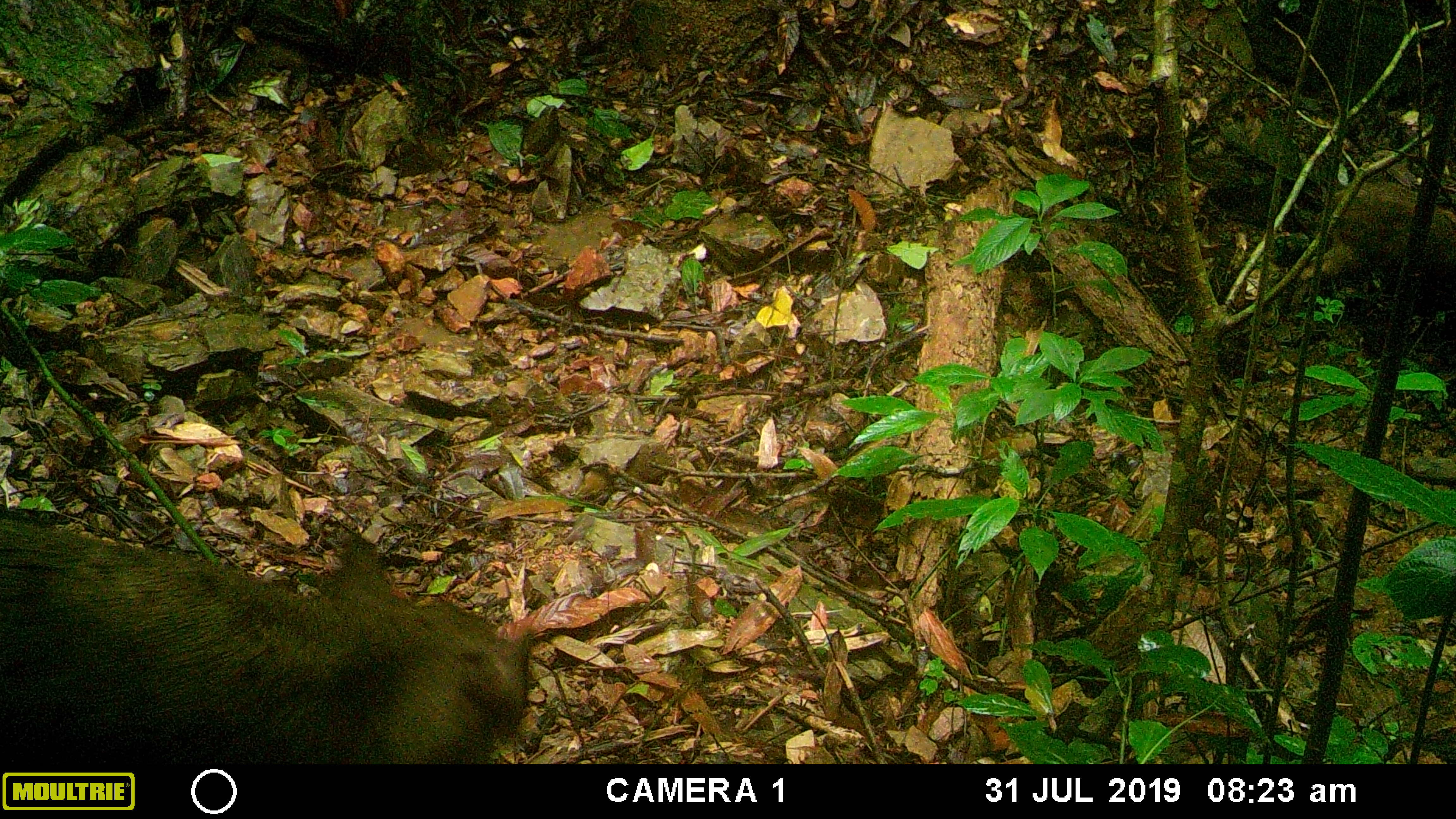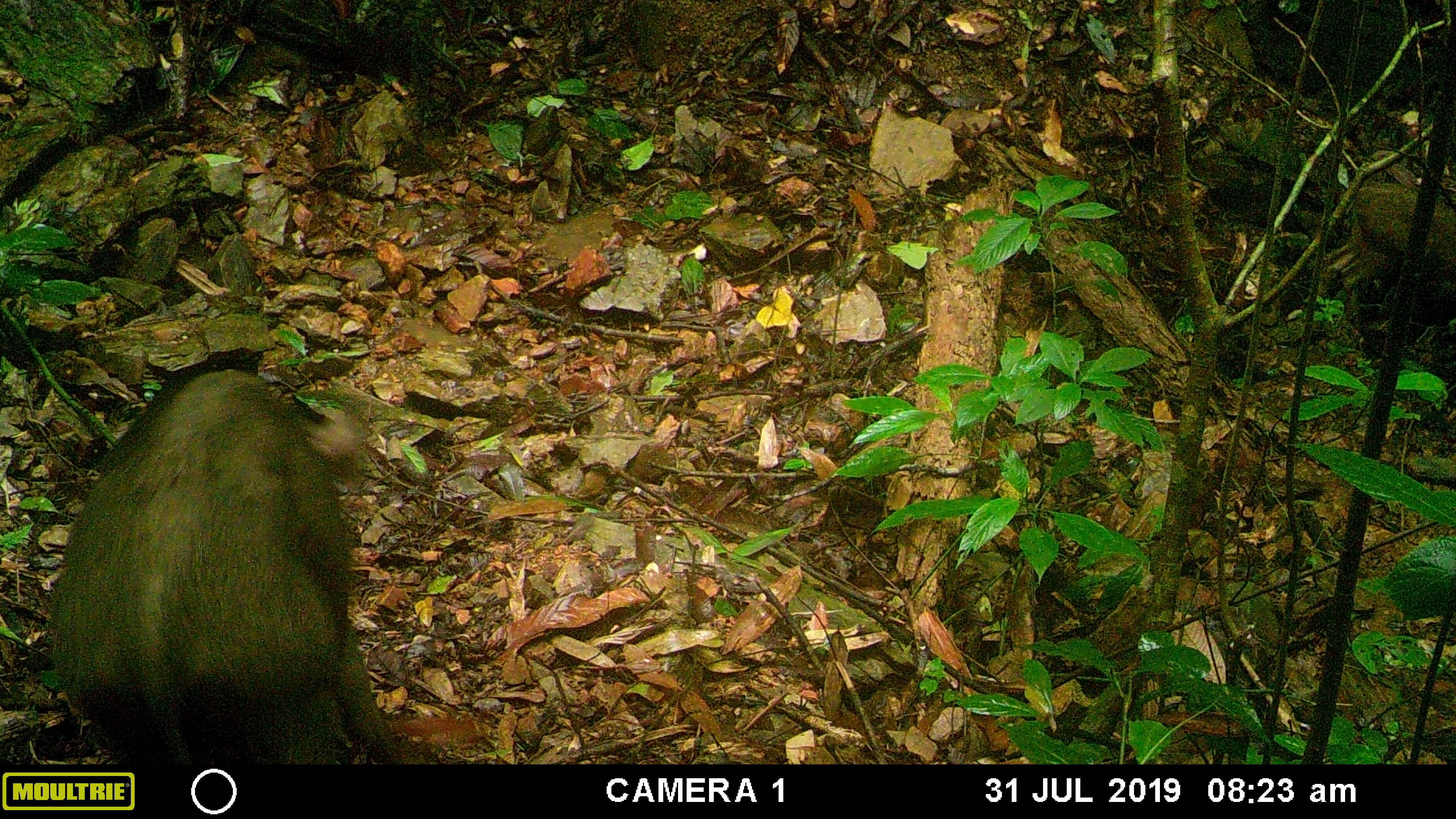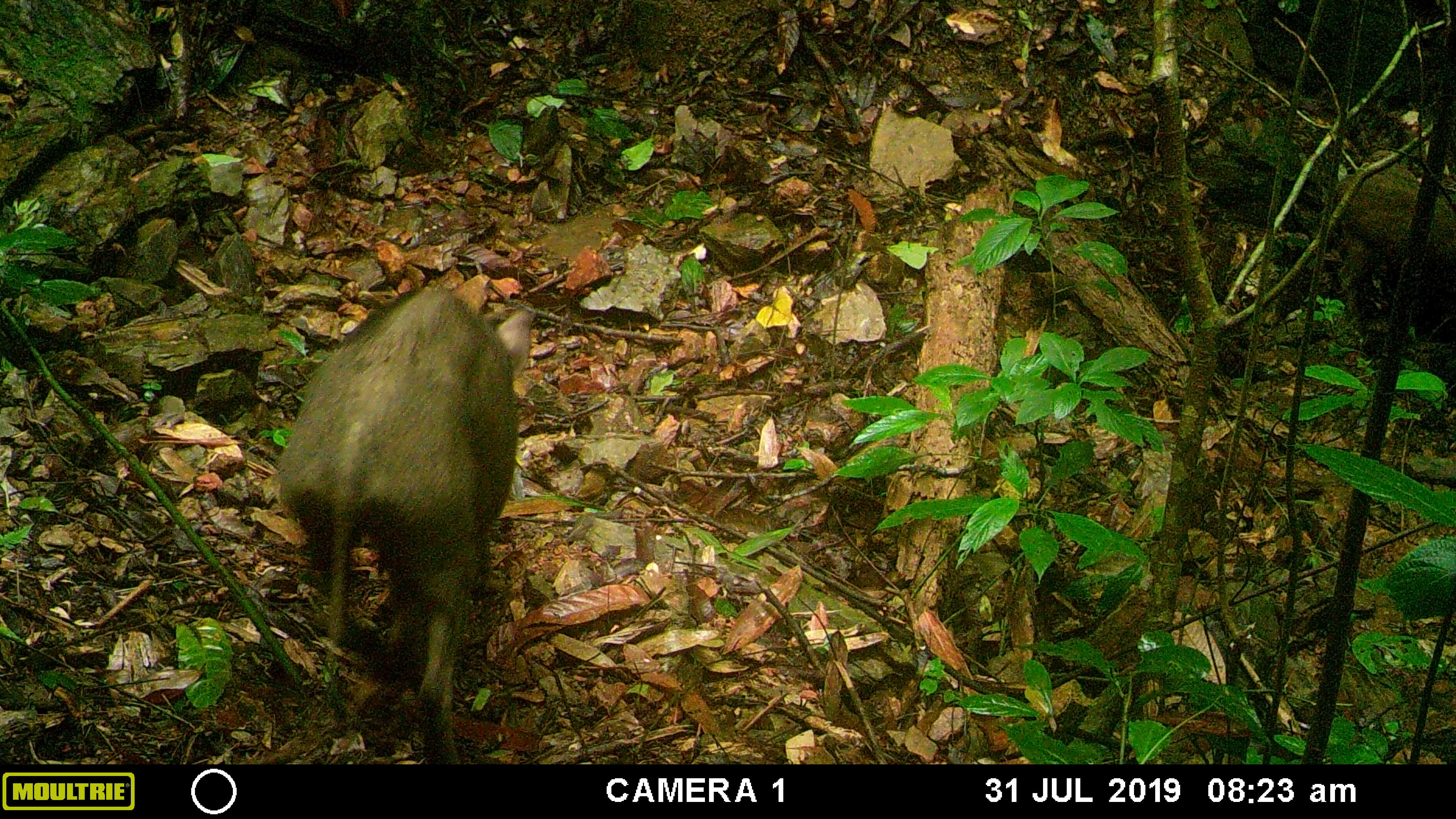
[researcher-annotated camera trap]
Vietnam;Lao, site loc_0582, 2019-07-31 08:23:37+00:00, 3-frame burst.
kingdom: Animalia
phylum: Chordata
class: Mammalia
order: Artiodactyla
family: Suidae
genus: Sus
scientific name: Sus scrofa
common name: eurasian wild pig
Eurasian wild pig (Sus scrofa). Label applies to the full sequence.